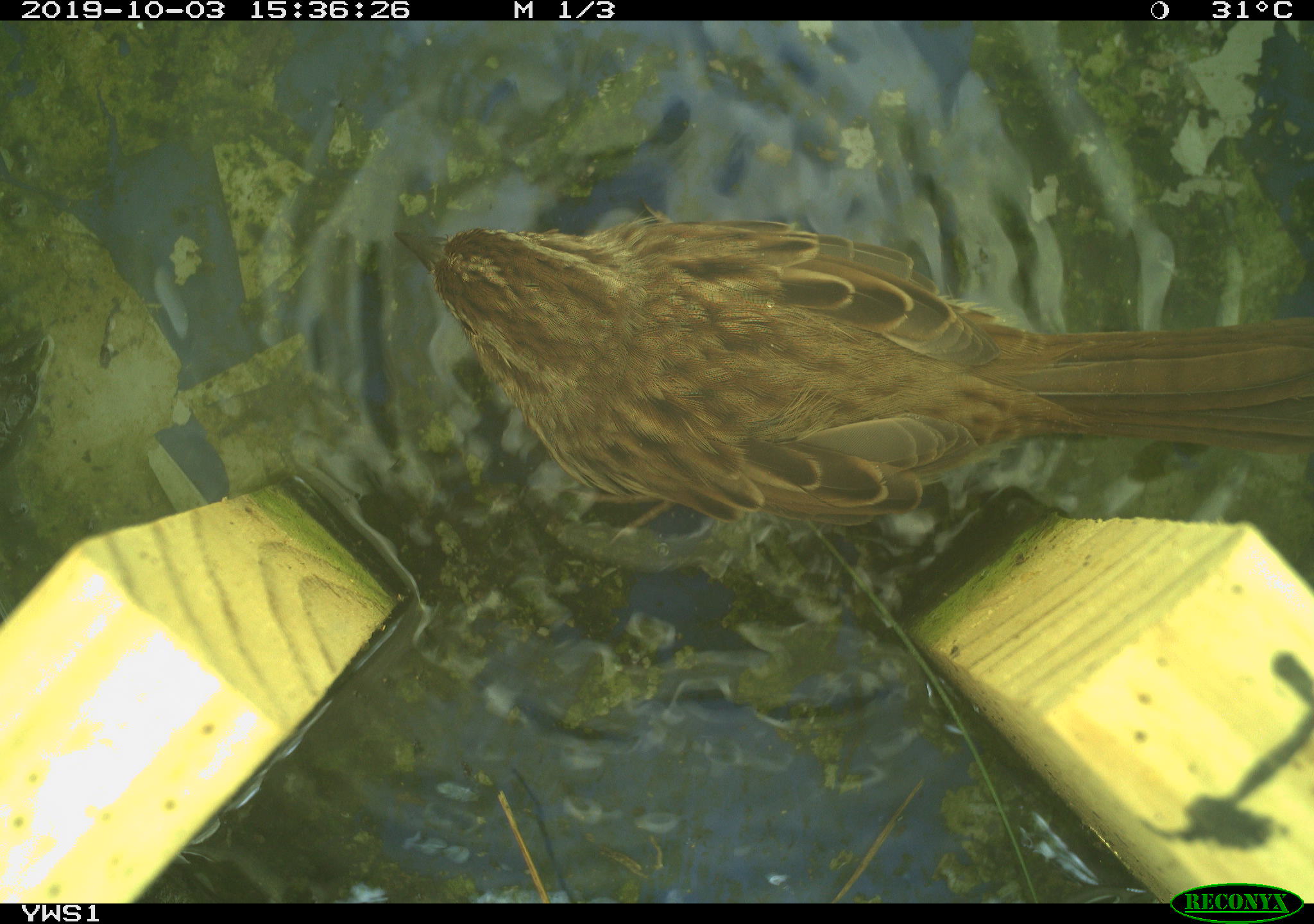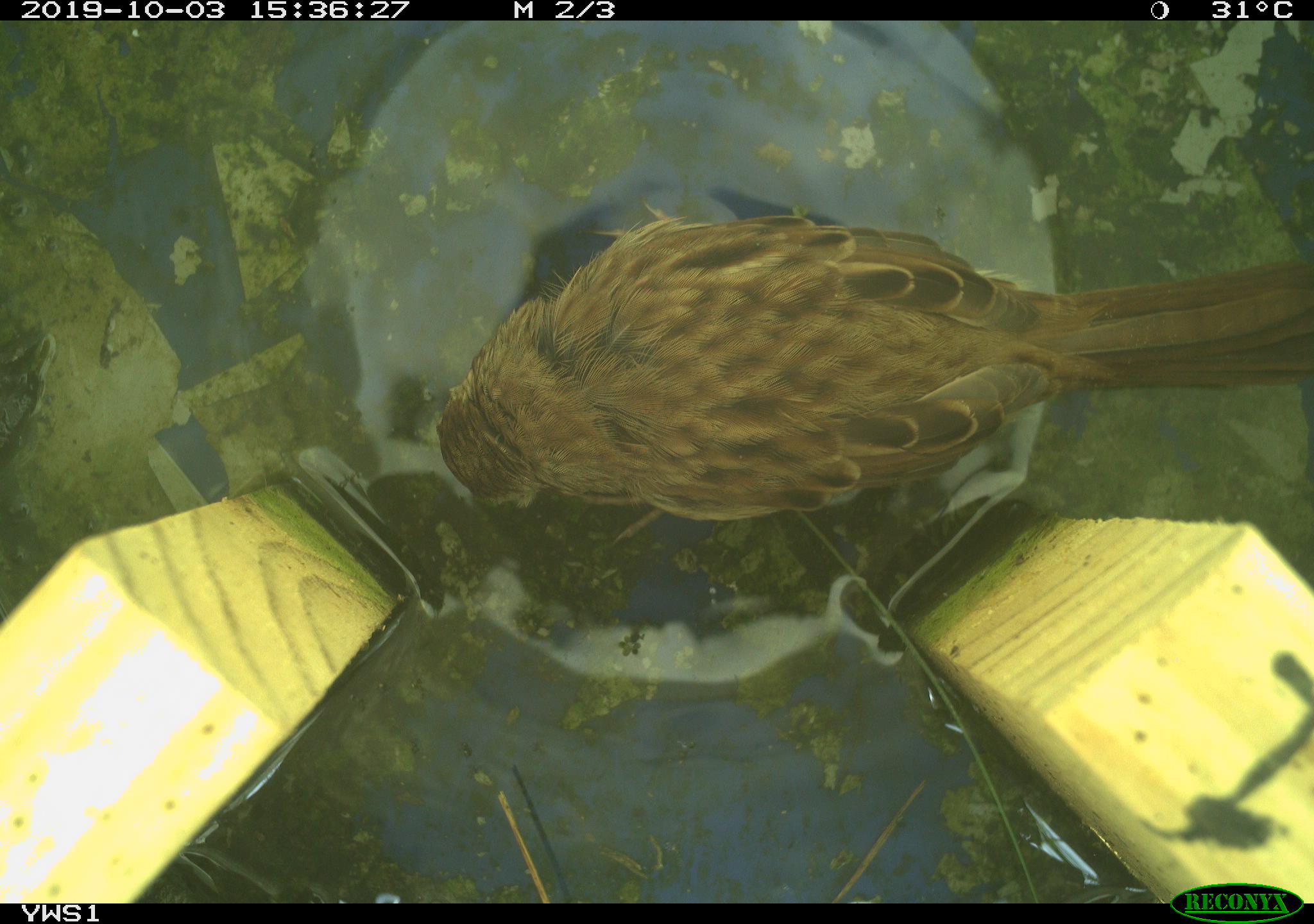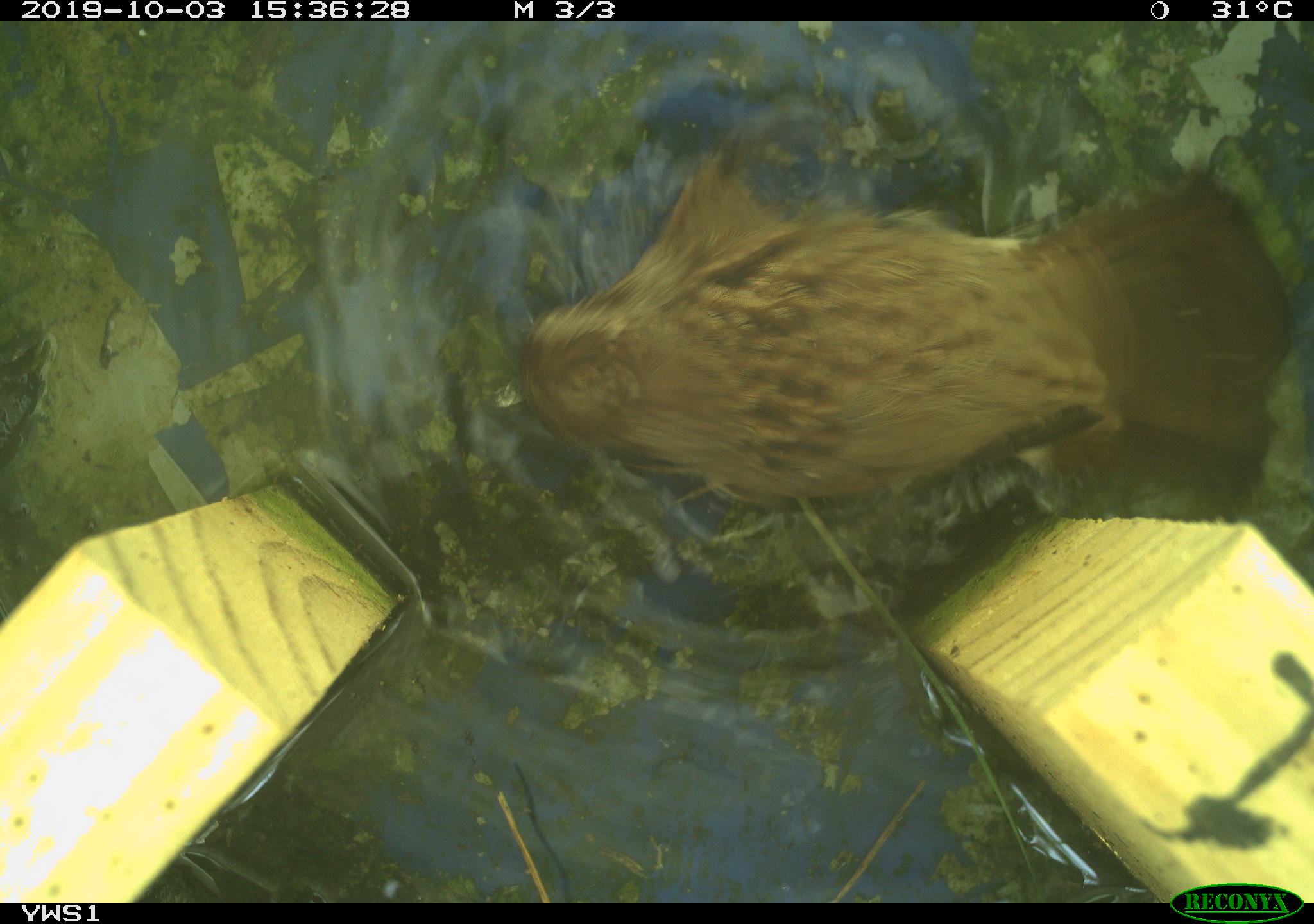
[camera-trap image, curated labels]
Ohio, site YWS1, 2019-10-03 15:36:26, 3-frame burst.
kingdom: Animalia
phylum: Chordata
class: Aves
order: Passeriformes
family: Passerellidae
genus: Melospiza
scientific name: Melospiza melodia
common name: song sparrow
Song sparrow (Melospiza melodia).